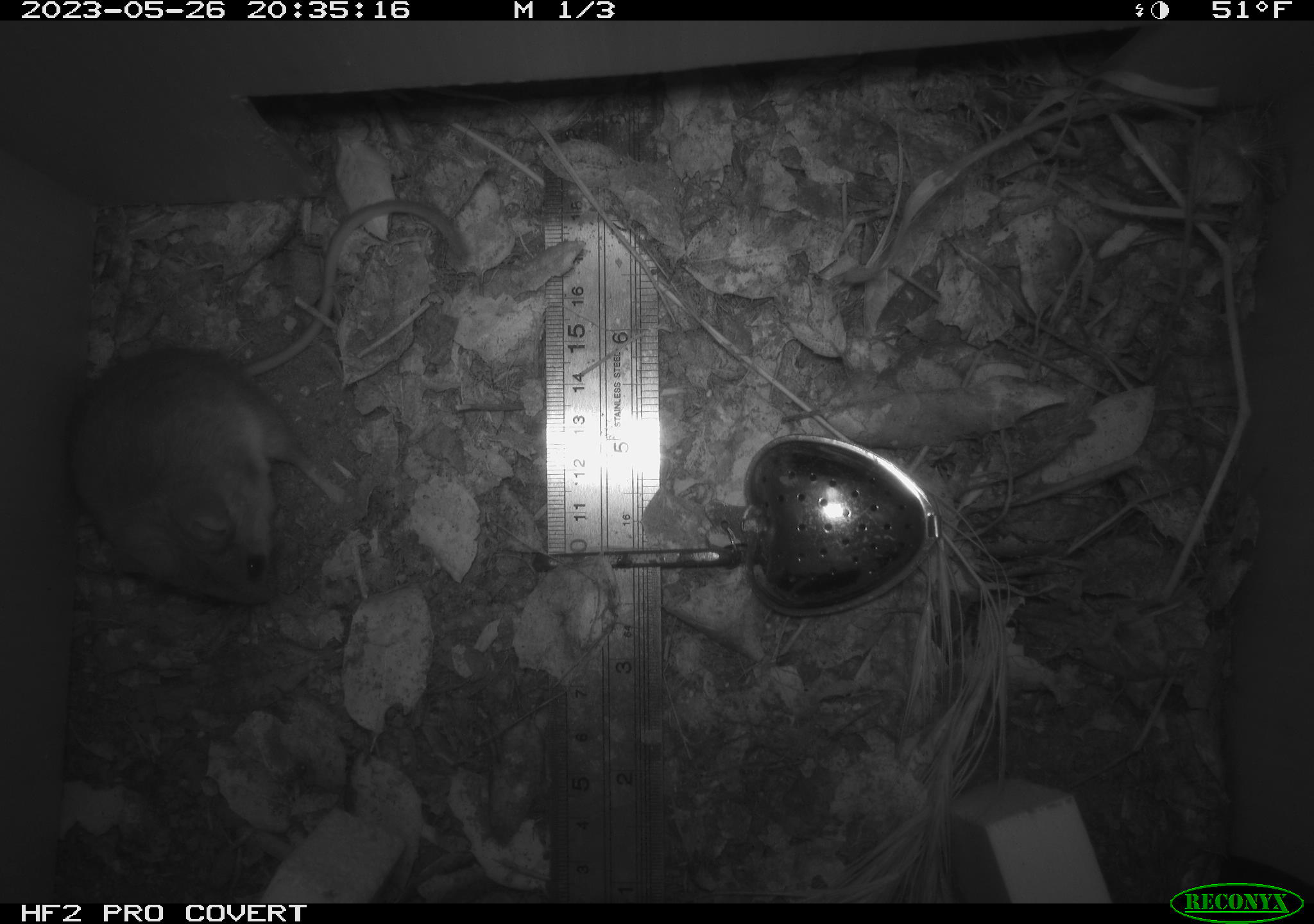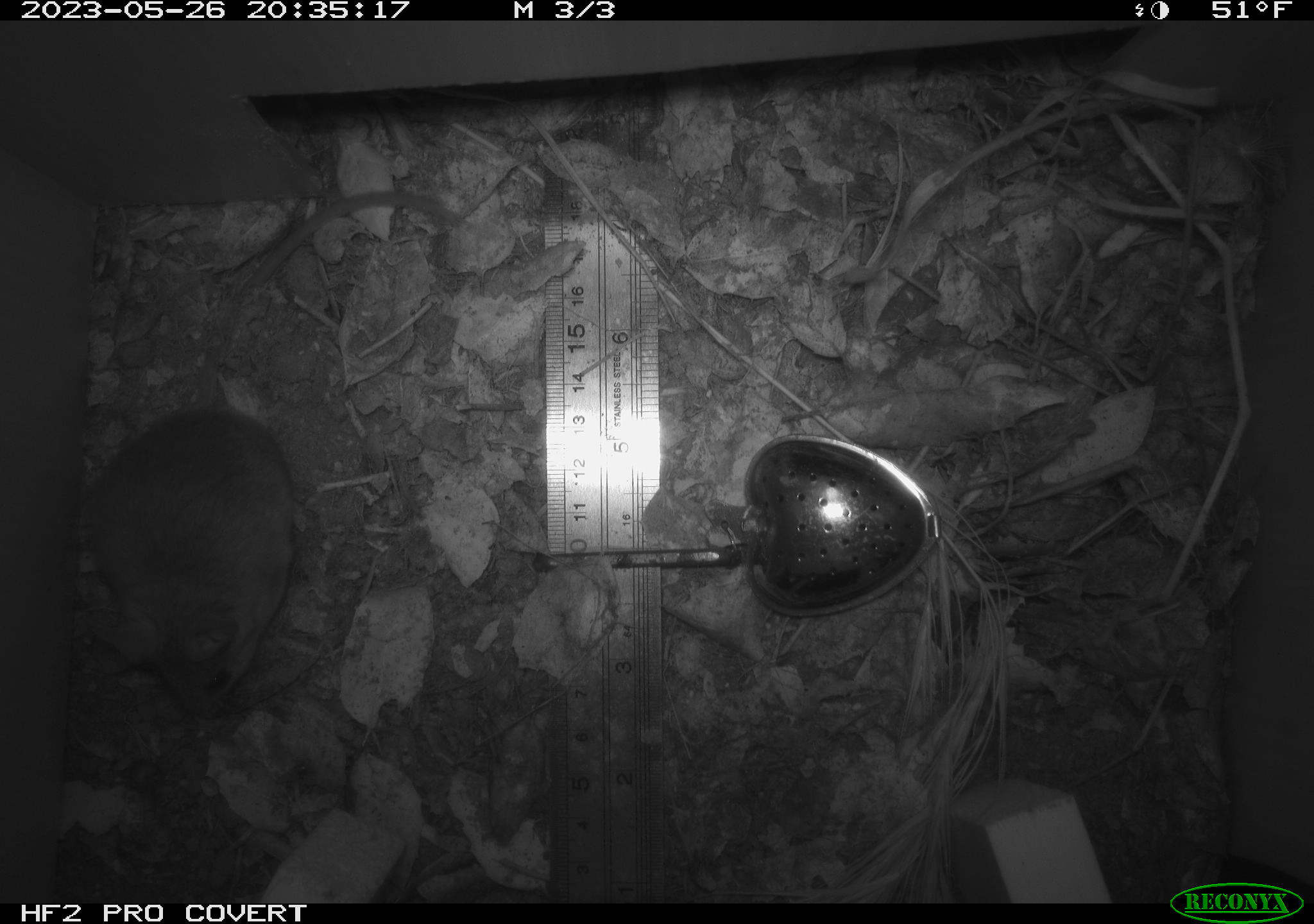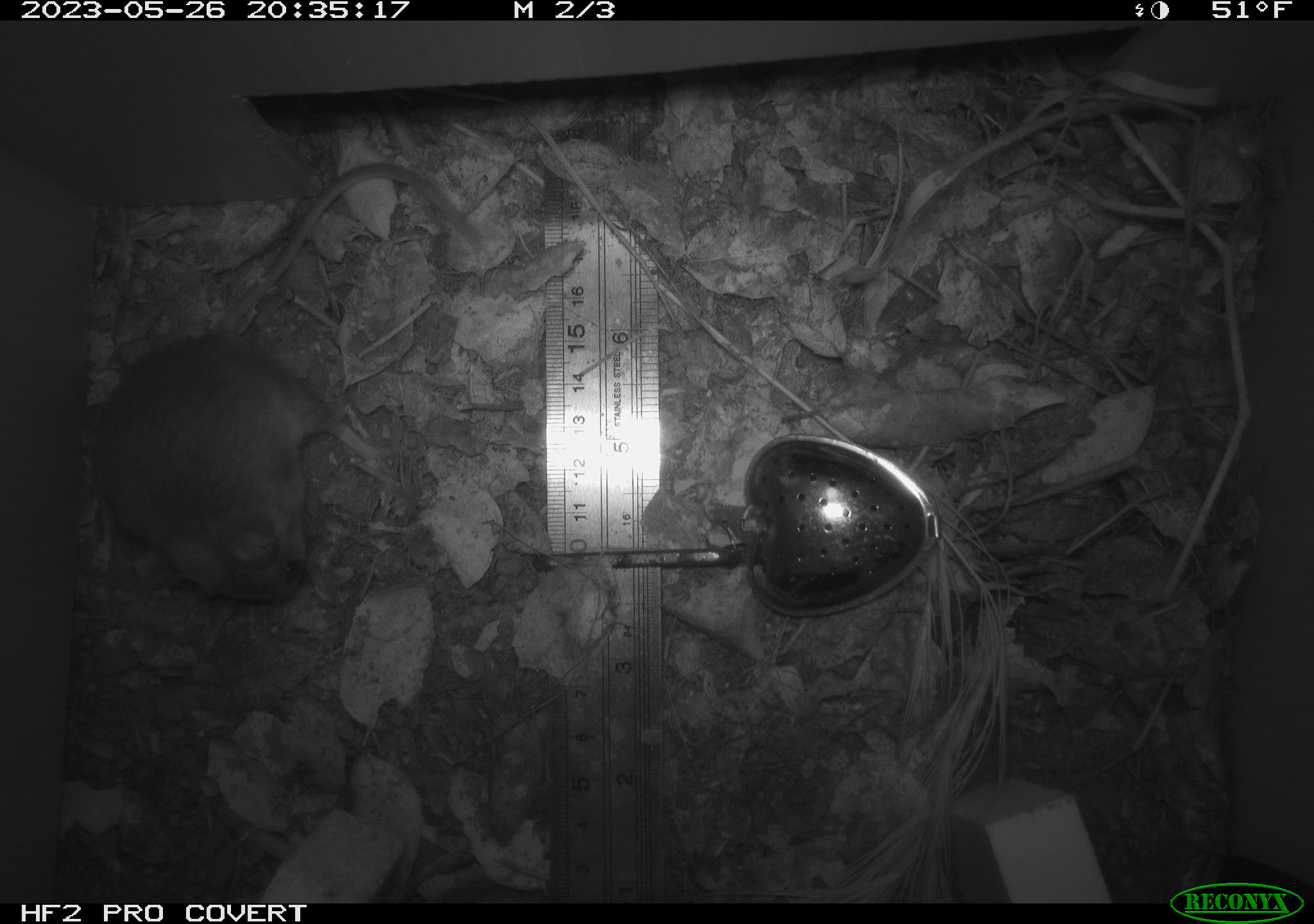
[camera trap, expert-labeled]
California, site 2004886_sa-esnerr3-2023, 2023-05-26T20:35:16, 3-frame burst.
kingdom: Animalia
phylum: Chordata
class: Mammalia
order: Rodentia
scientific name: Rodentia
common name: mouse species